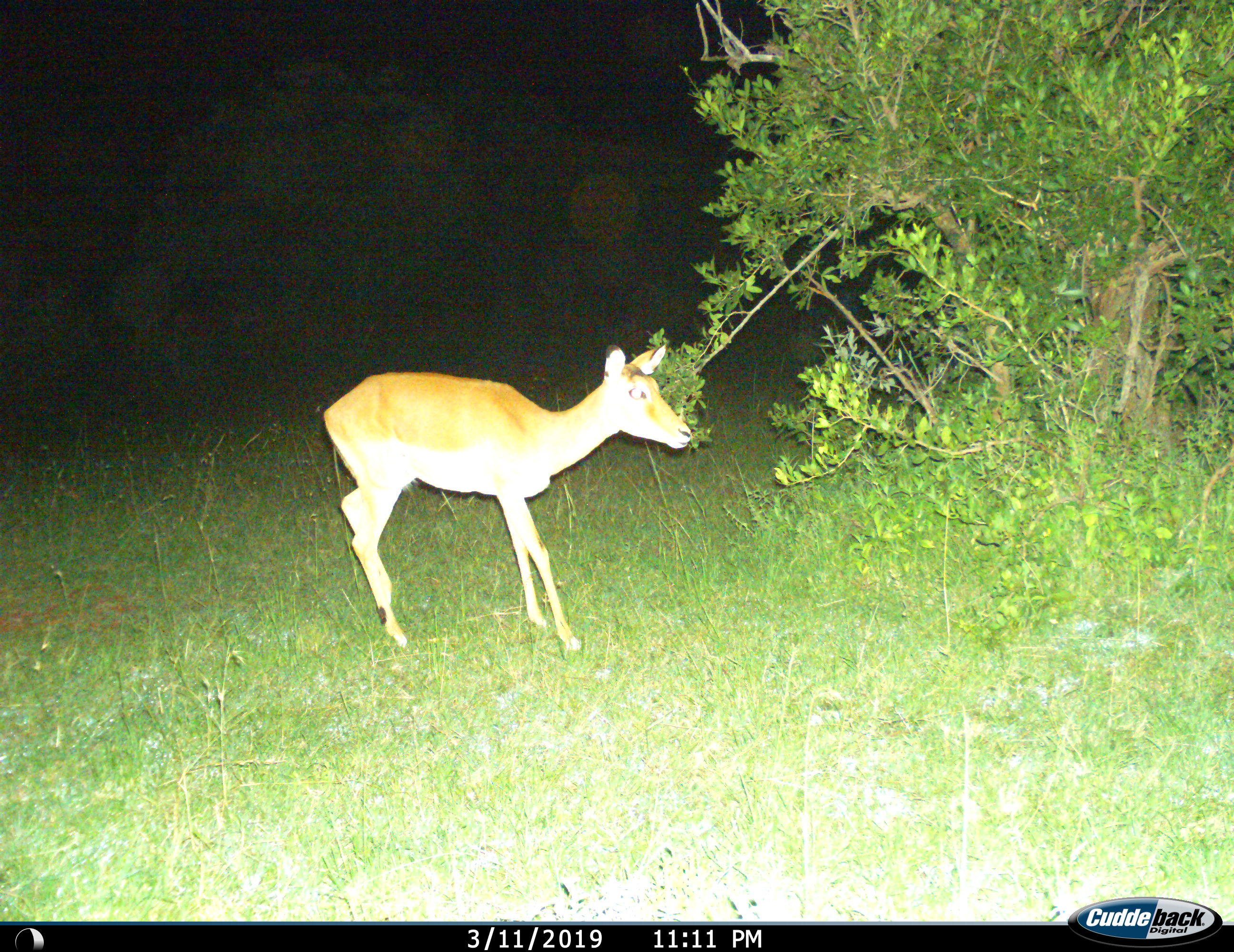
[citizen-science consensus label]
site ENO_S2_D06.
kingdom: Animalia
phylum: Chordata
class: Mammalia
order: Artiodactyla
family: Bovidae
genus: Aepyceros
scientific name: Aepyceros melampus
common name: impala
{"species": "impala (Aepyceros melampus)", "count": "1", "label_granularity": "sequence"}